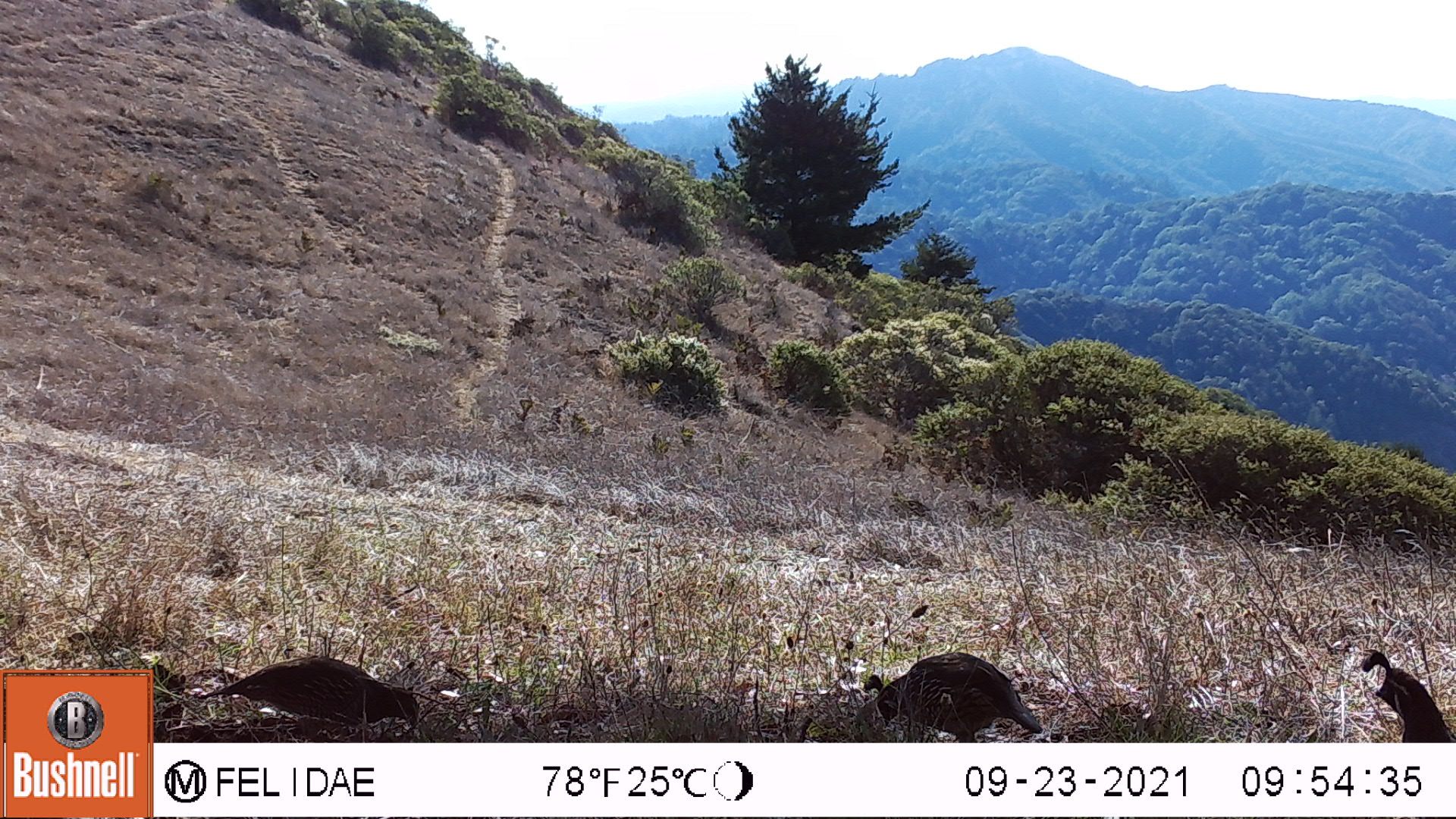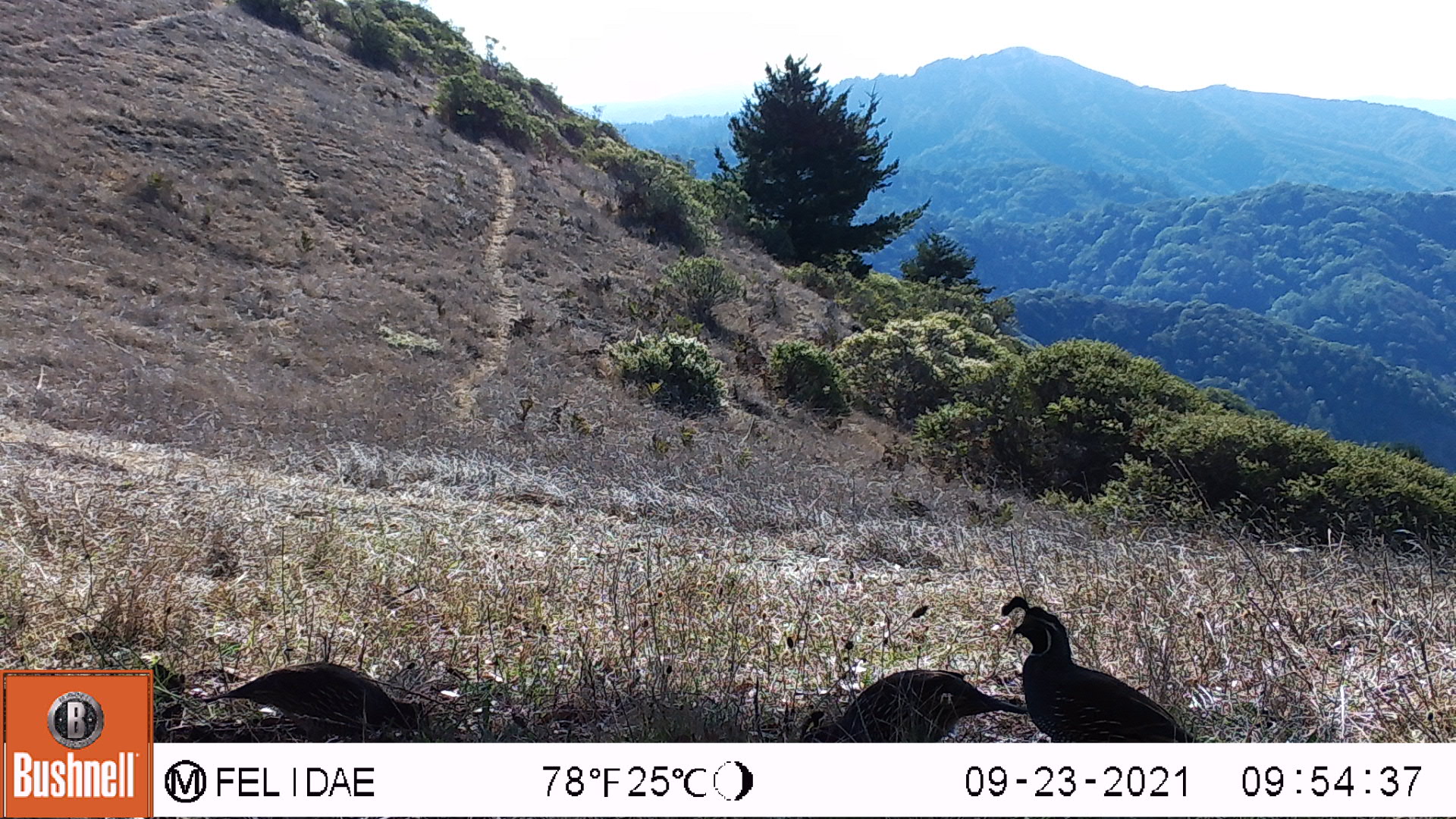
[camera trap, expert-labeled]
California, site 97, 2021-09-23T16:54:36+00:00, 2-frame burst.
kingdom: Animalia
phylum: Chordata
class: Aves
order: Galliformes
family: Odontophoridae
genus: Callipepla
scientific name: Callipepla californica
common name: california quail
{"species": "california quail (Callipepla californica)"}